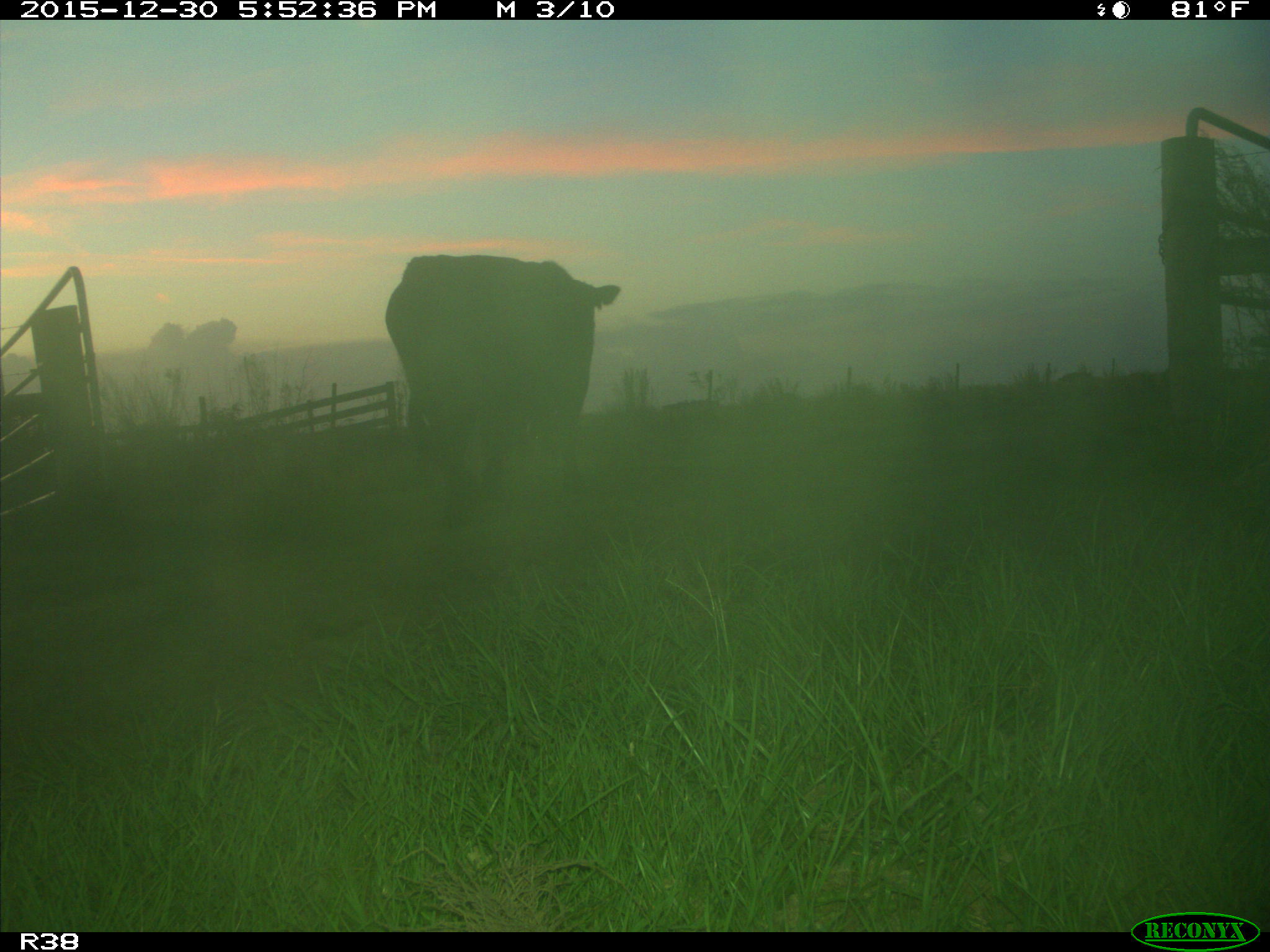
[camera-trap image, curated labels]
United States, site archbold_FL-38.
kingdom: Animalia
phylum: Chordata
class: Mammalia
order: Artiodactyla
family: Bovidae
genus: Bos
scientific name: Bos taurus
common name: domestic cow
Bos taurus (domestic cow).